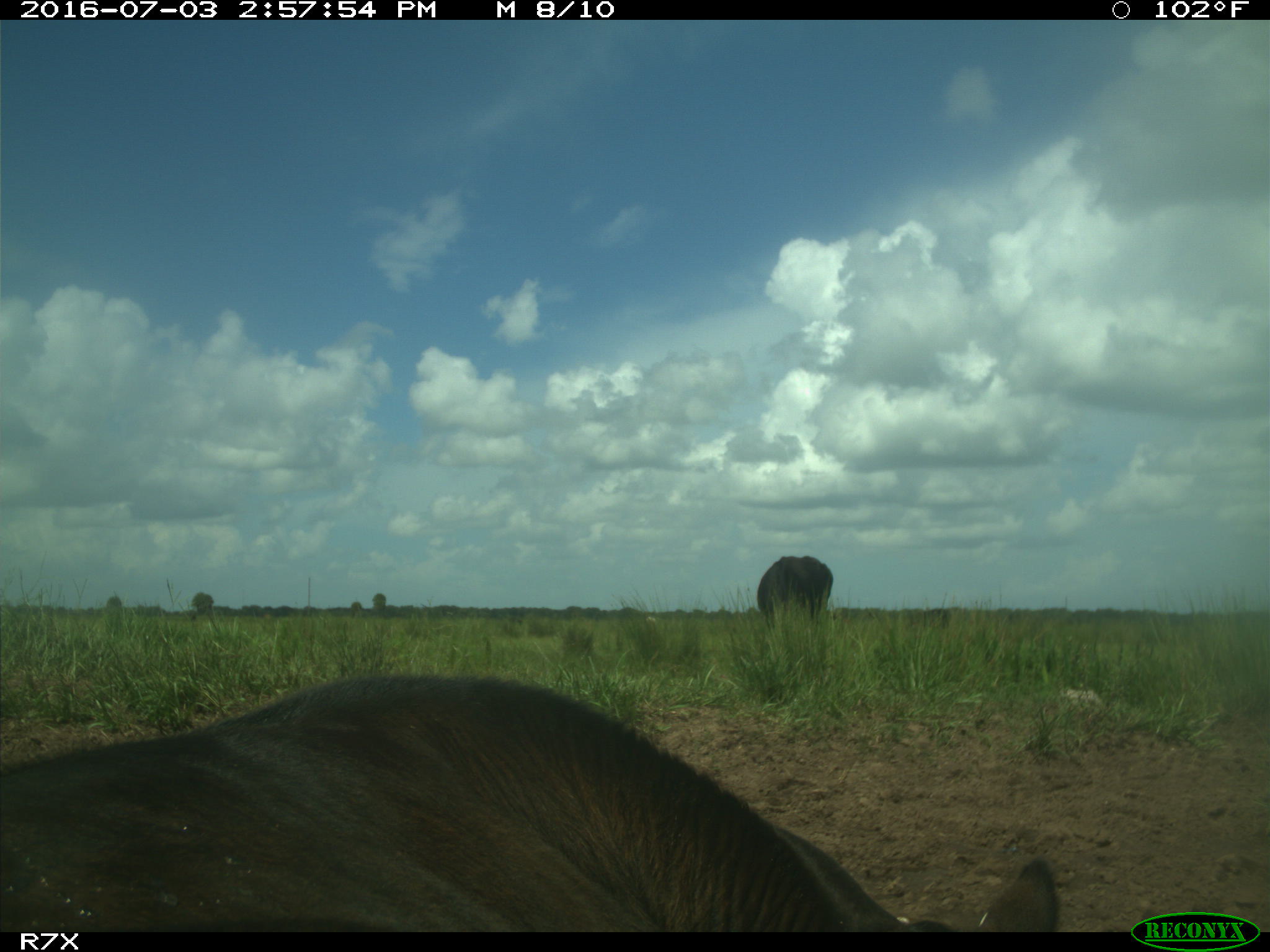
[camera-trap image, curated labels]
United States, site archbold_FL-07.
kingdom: Animalia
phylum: Chordata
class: Mammalia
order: Artiodactyla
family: Bovidae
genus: Bos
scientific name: Bos taurus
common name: domestic cow